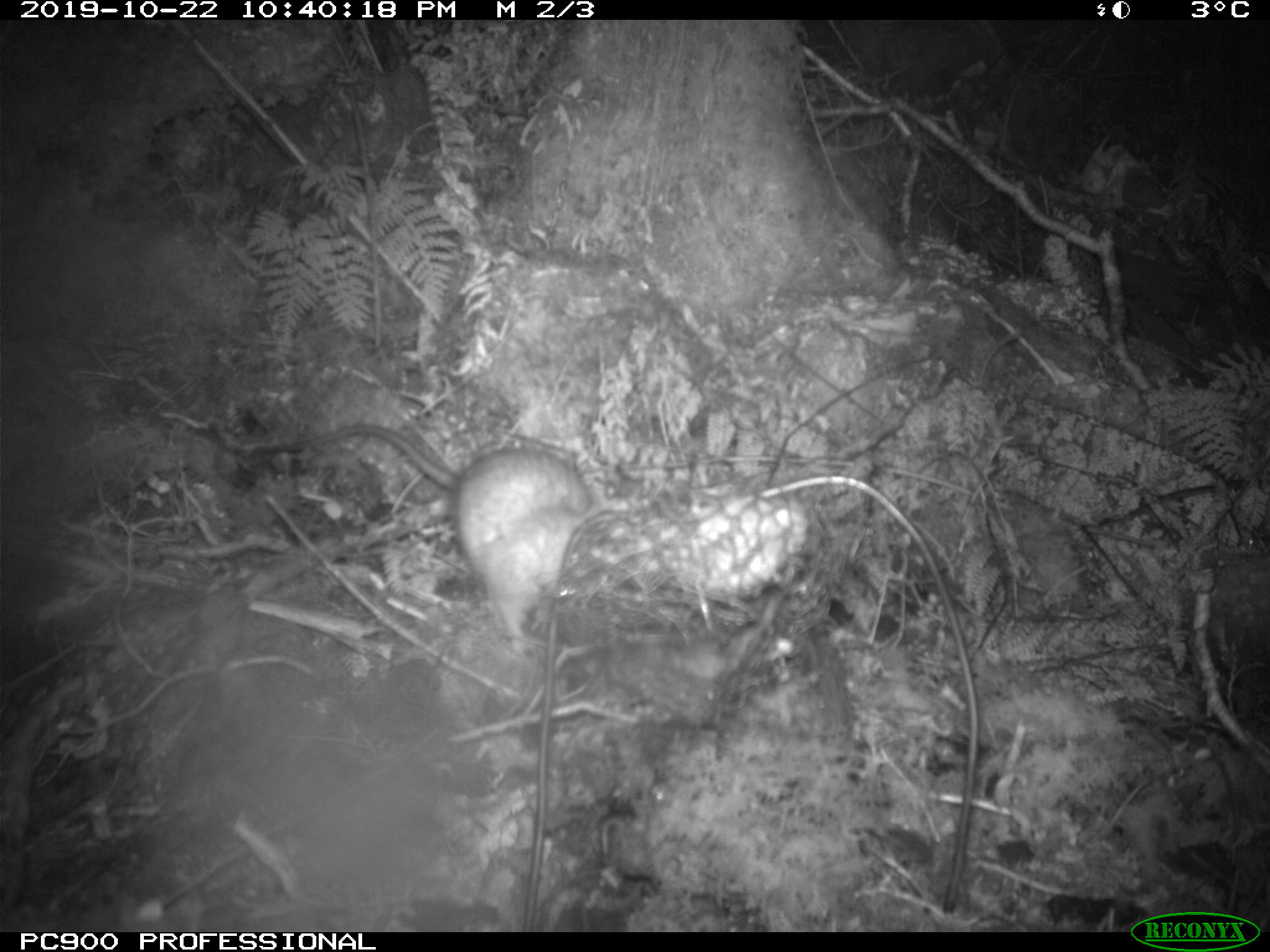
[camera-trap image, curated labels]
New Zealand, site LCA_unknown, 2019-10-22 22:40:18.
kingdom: Animalia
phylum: Chordata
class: Mammalia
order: Rodentia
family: Muridae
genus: Rattus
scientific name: Rattus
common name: rat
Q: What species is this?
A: Rat (Rattus).